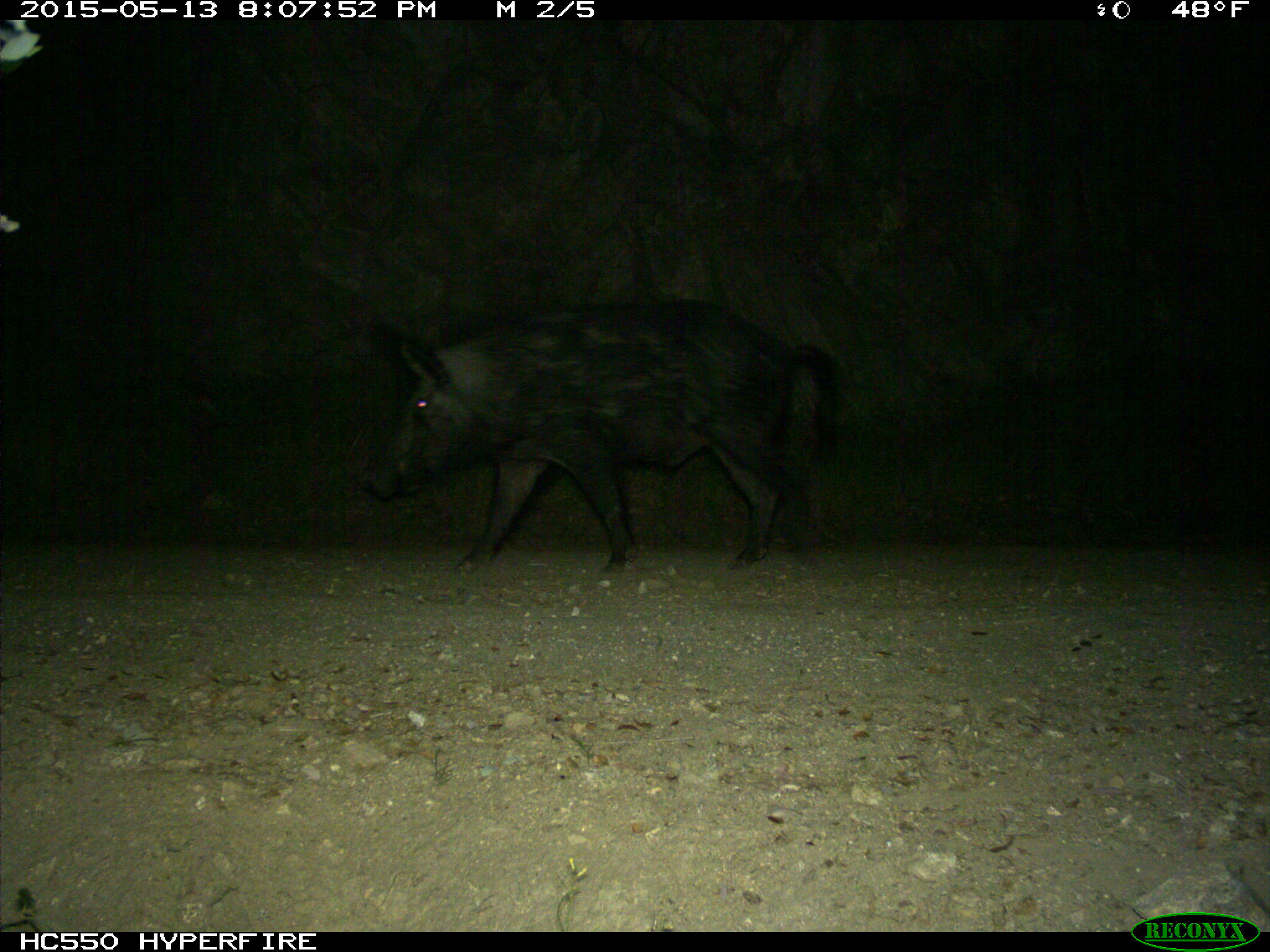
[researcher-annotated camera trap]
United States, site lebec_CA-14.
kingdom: Animalia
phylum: Chordata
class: Mammalia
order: Artiodactyla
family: Suidae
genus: Sus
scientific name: Sus scrofa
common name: wild boar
Sus scrofa (wild boar).